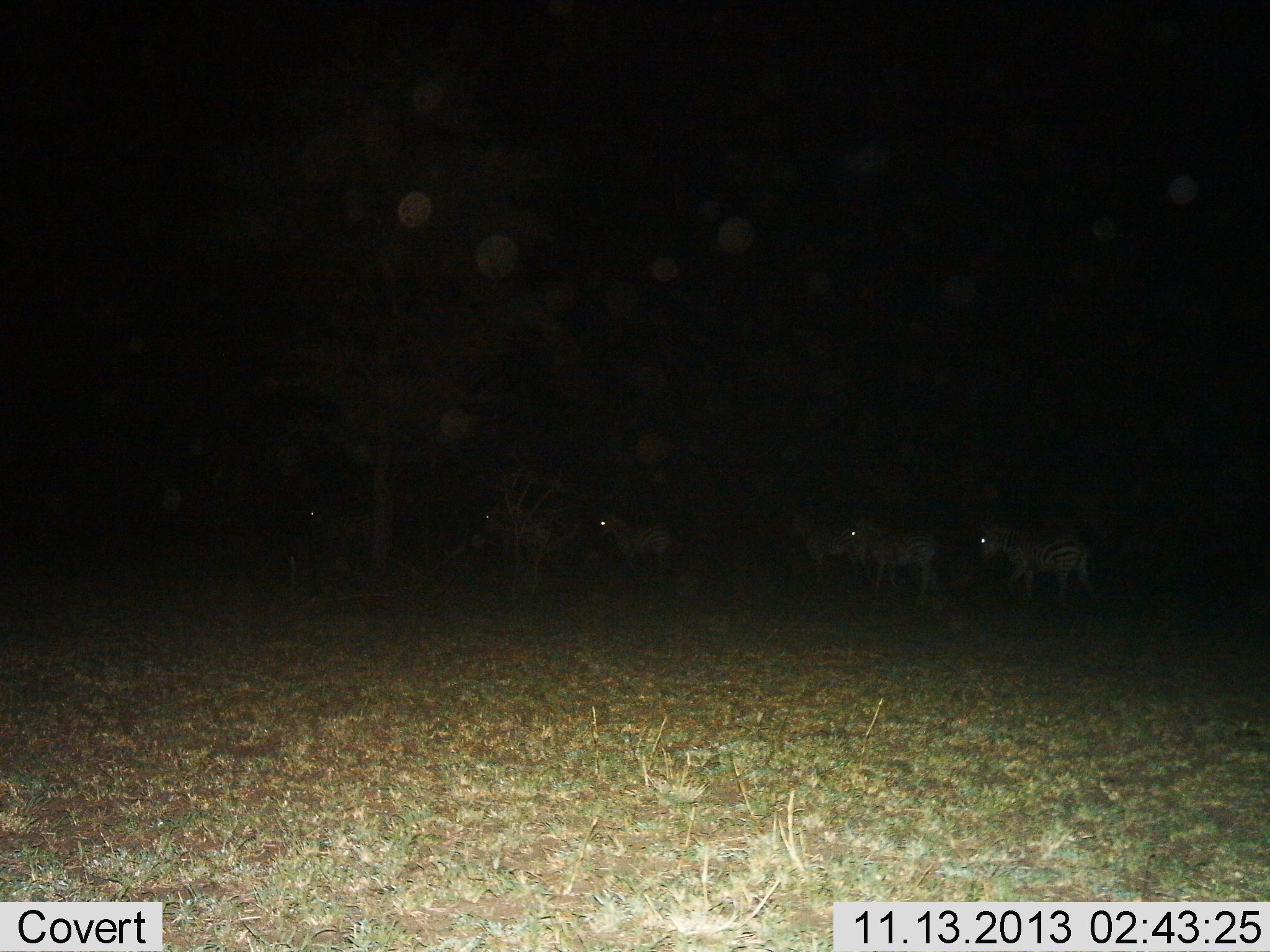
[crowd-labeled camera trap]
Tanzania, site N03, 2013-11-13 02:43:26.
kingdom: Animalia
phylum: Chordata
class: Mammalia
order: Perissodactyla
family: Equidae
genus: Equus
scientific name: Equus quagga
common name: plains zebra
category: zebra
Zebra (plains zebra) (Equus quagga), count 6. Behavior (volunteer vote fractions): standing 60%, resting 10%, moving 50%, interacting 0%. Young present (vote fraction): 0%. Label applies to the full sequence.